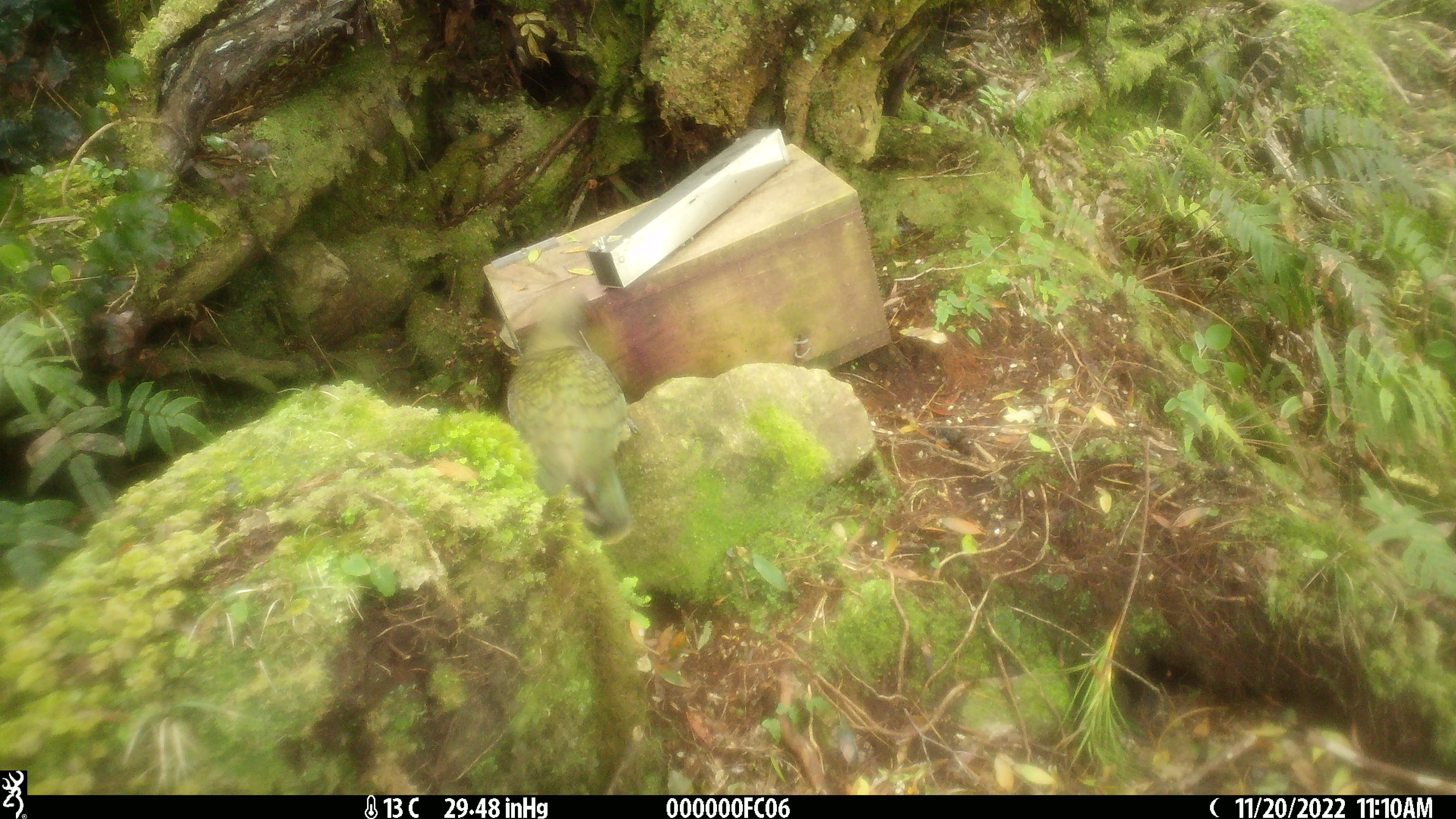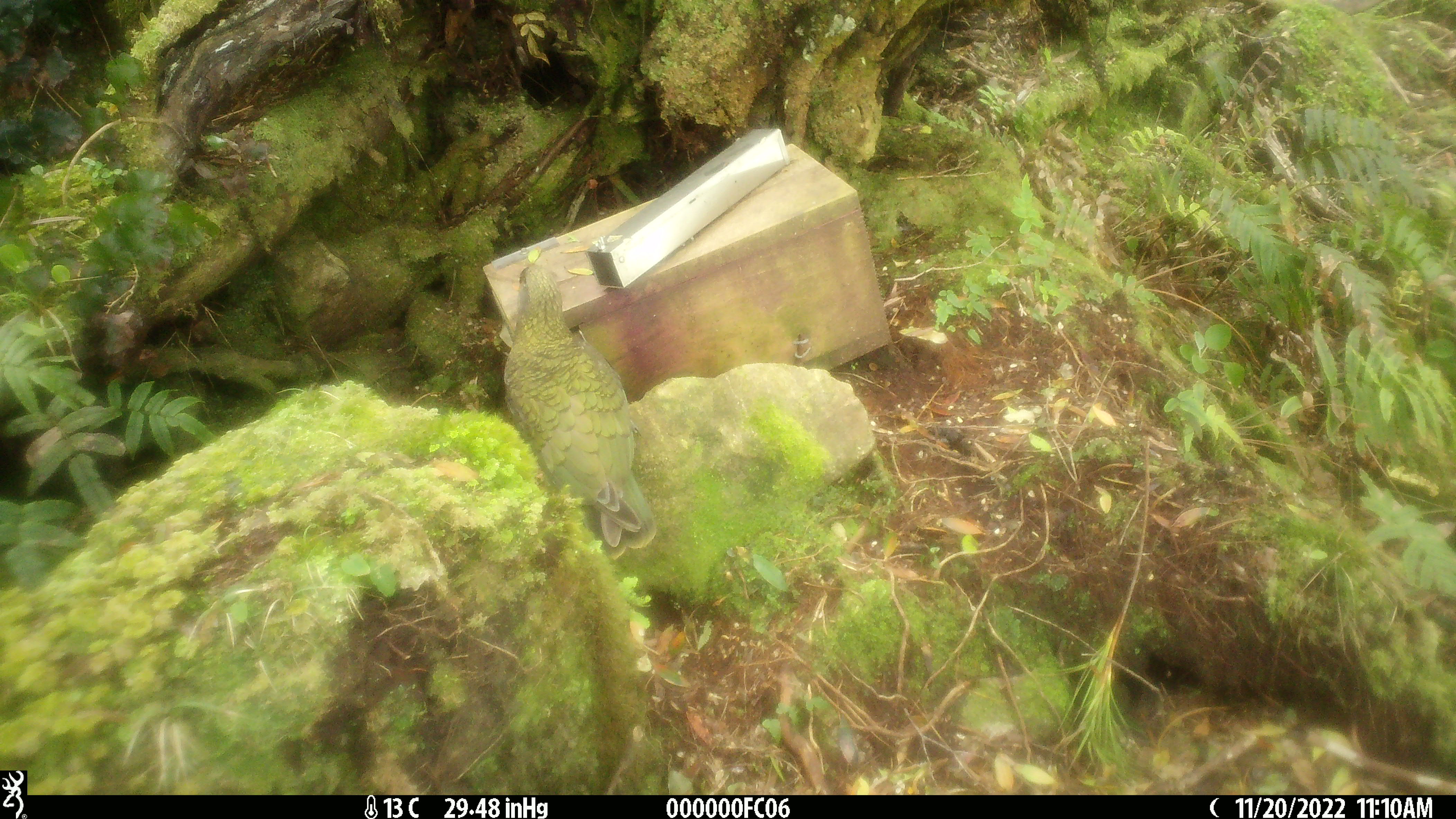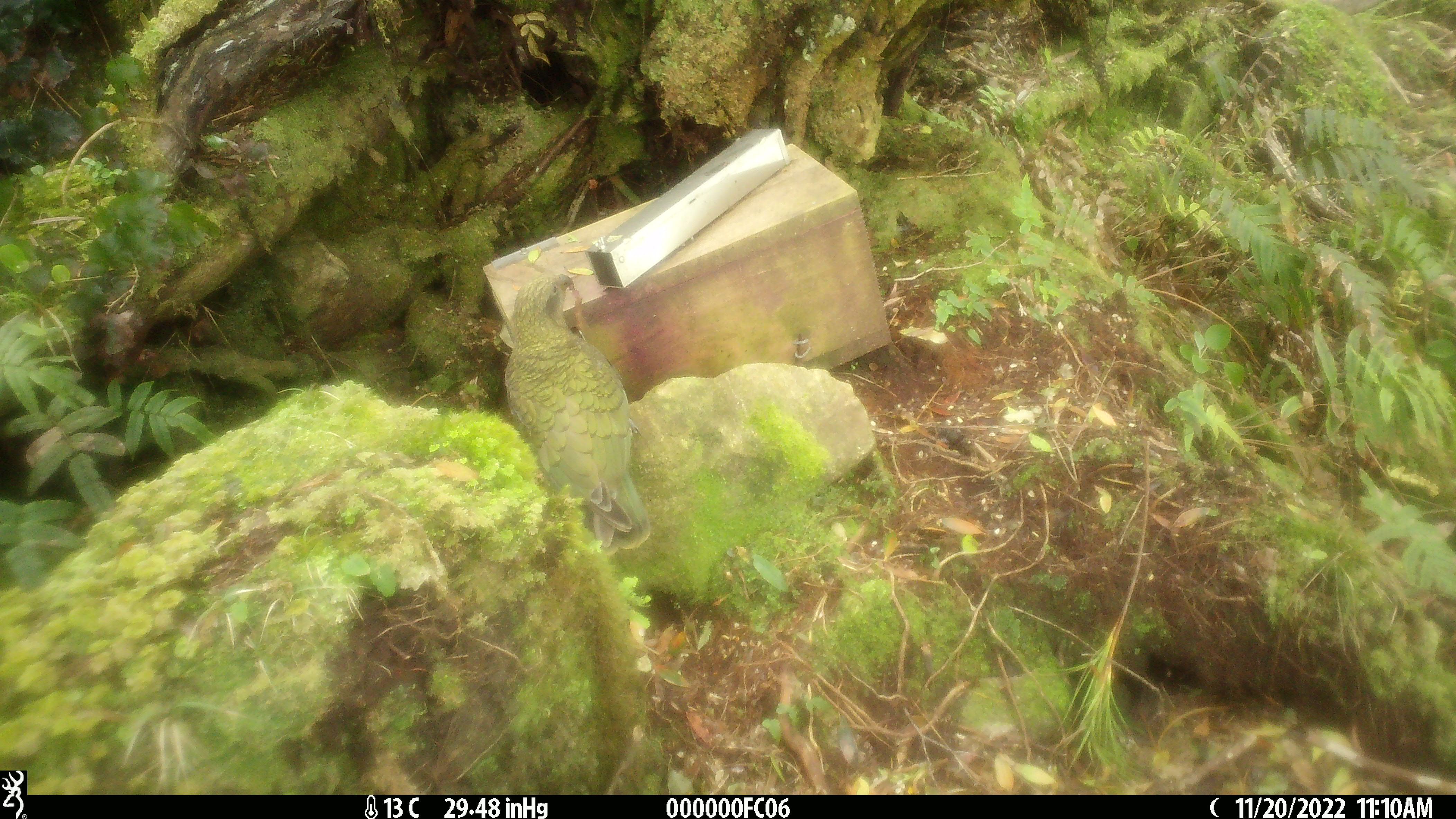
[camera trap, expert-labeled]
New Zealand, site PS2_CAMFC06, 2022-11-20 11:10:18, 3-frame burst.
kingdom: Animalia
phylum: Chordata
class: Aves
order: Psittaciformes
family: Strigopidae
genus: Nestor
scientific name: Nestor notabilis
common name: kea